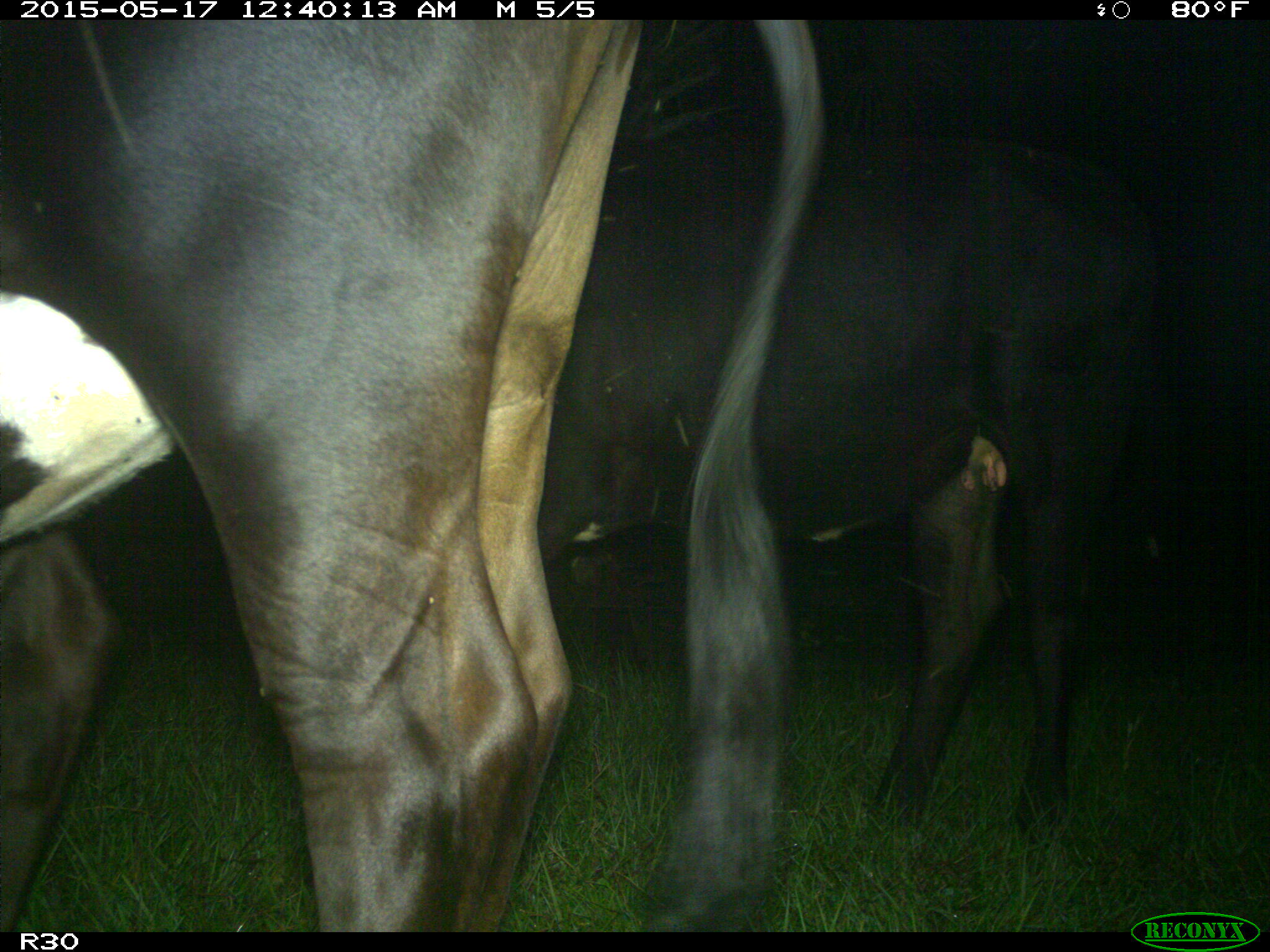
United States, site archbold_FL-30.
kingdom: Animalia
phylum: Chordata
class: Mammalia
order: Artiodactyla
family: Bovidae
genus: Bos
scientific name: Bos taurus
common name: domestic cow